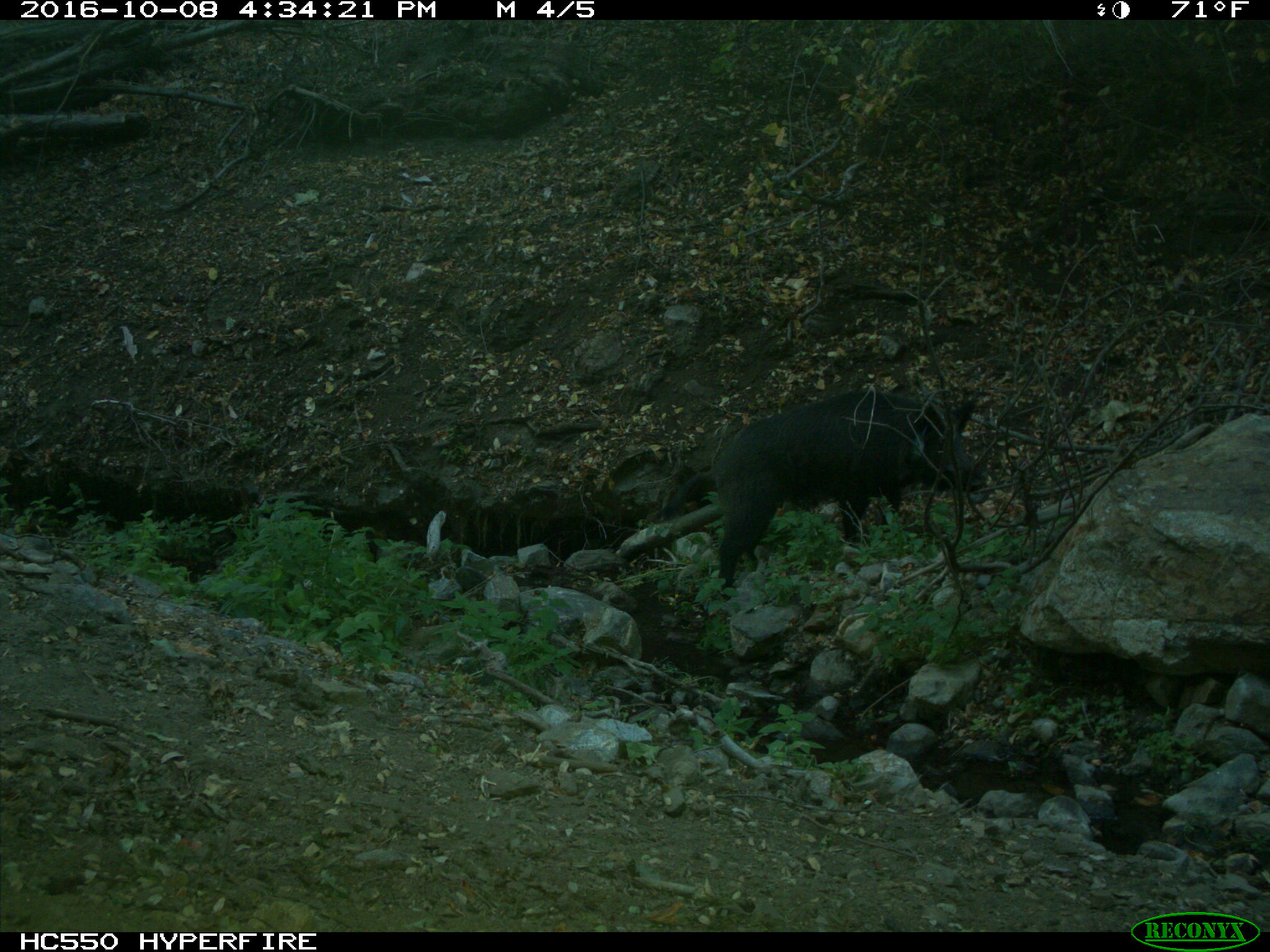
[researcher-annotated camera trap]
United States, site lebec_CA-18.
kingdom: Animalia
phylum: Chordata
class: Mammalia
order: Artiodactyla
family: Suidae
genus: Sus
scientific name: Sus scrofa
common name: wild boar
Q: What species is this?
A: Sus scrofa (wild boar).